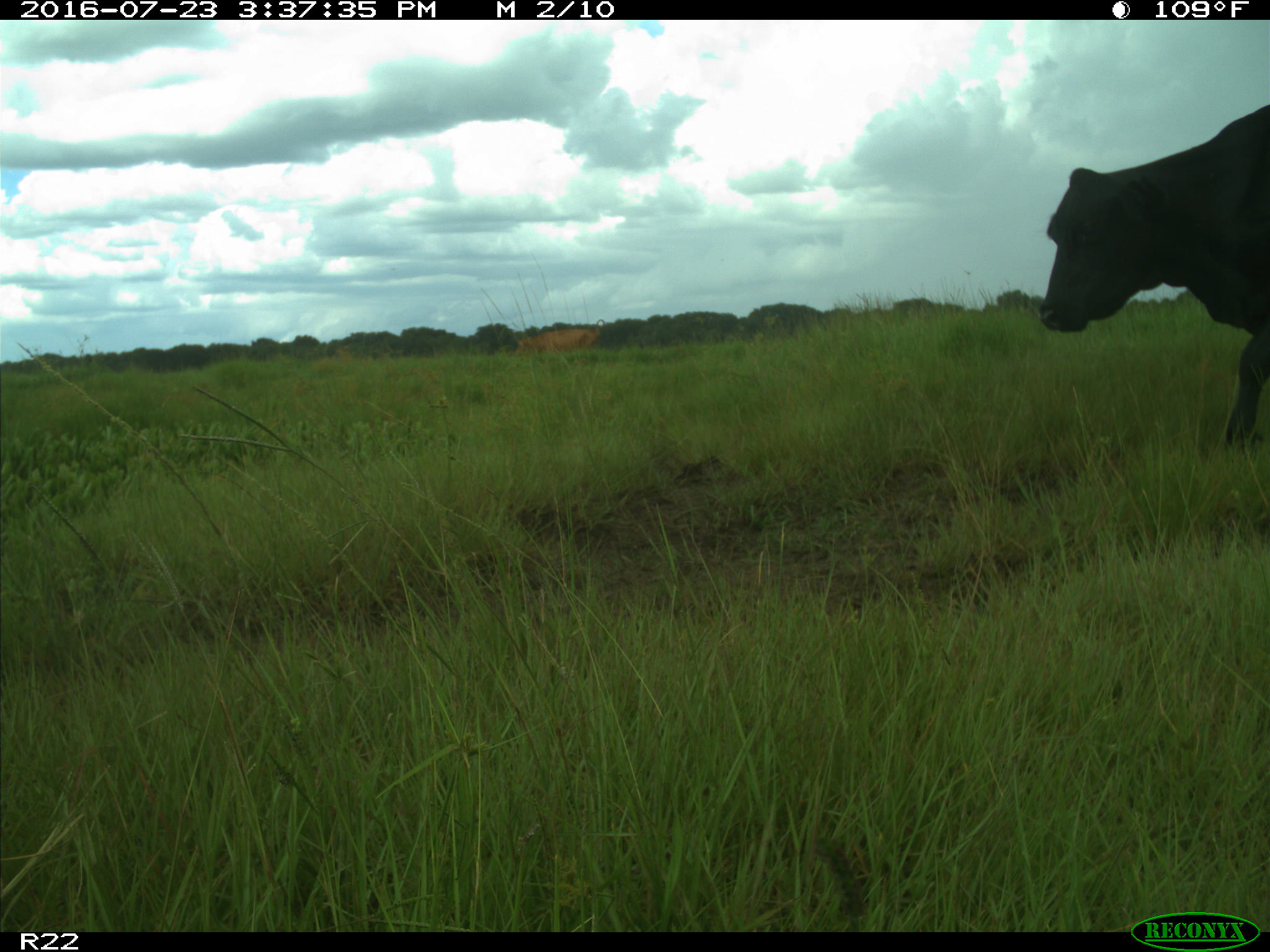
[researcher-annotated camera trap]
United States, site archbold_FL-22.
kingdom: Animalia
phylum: Chordata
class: Mammalia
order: Artiodactyla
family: Bovidae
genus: Bos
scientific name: Bos taurus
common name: domestic cow